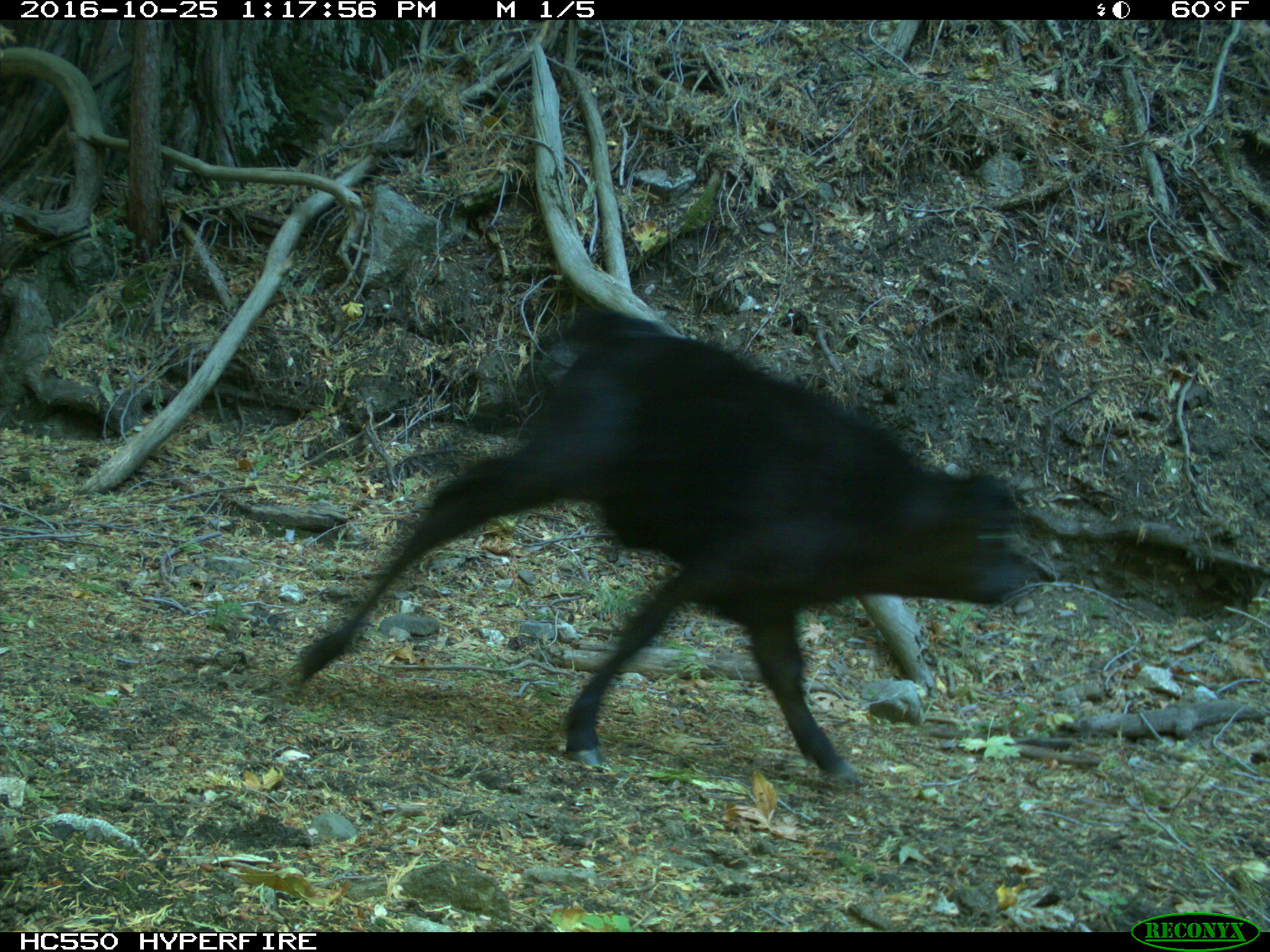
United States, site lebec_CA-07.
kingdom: Animalia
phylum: Chordata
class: Mammalia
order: Artiodactyla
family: Bovidae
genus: Bos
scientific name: Bos taurus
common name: domestic cow